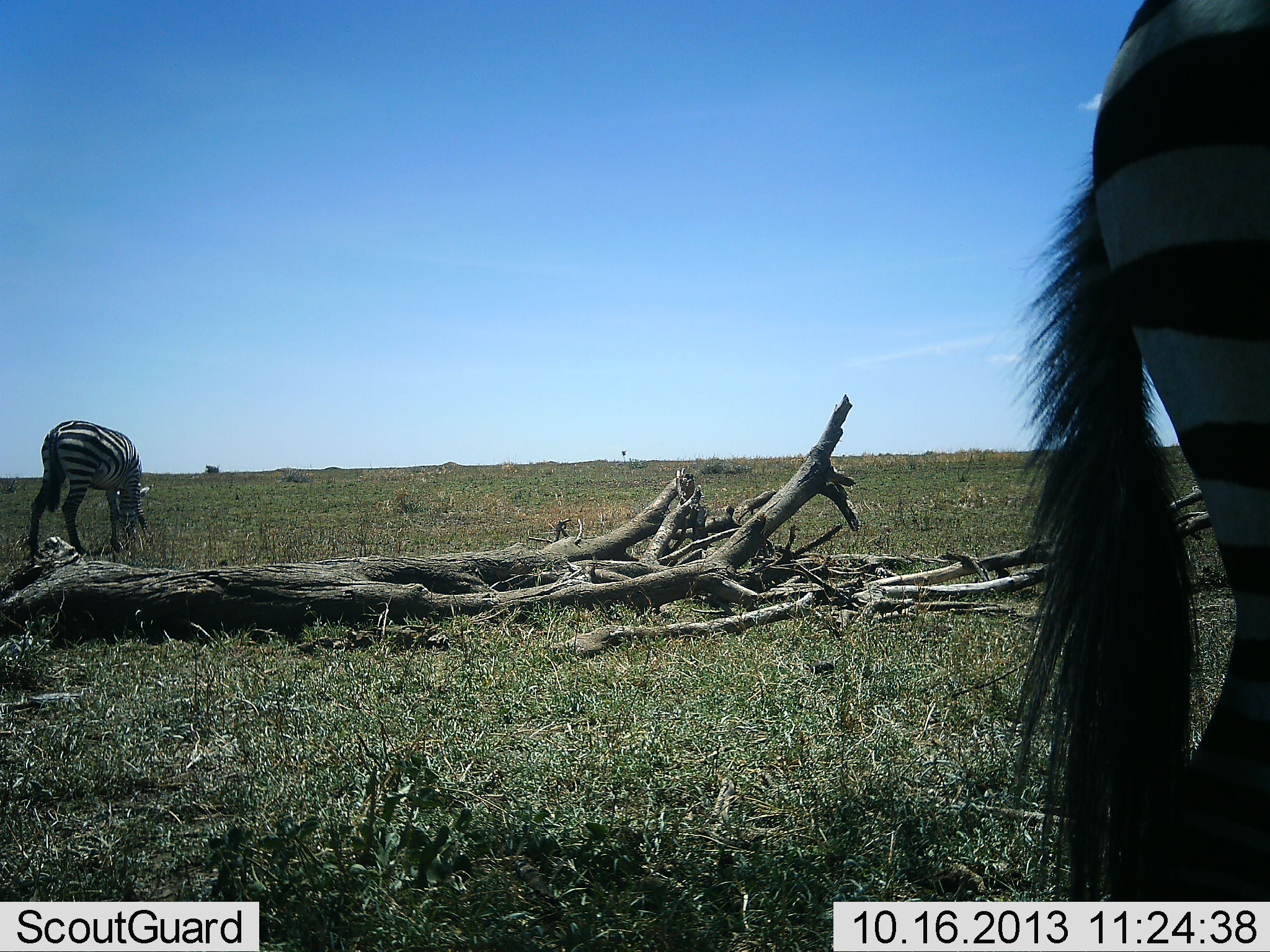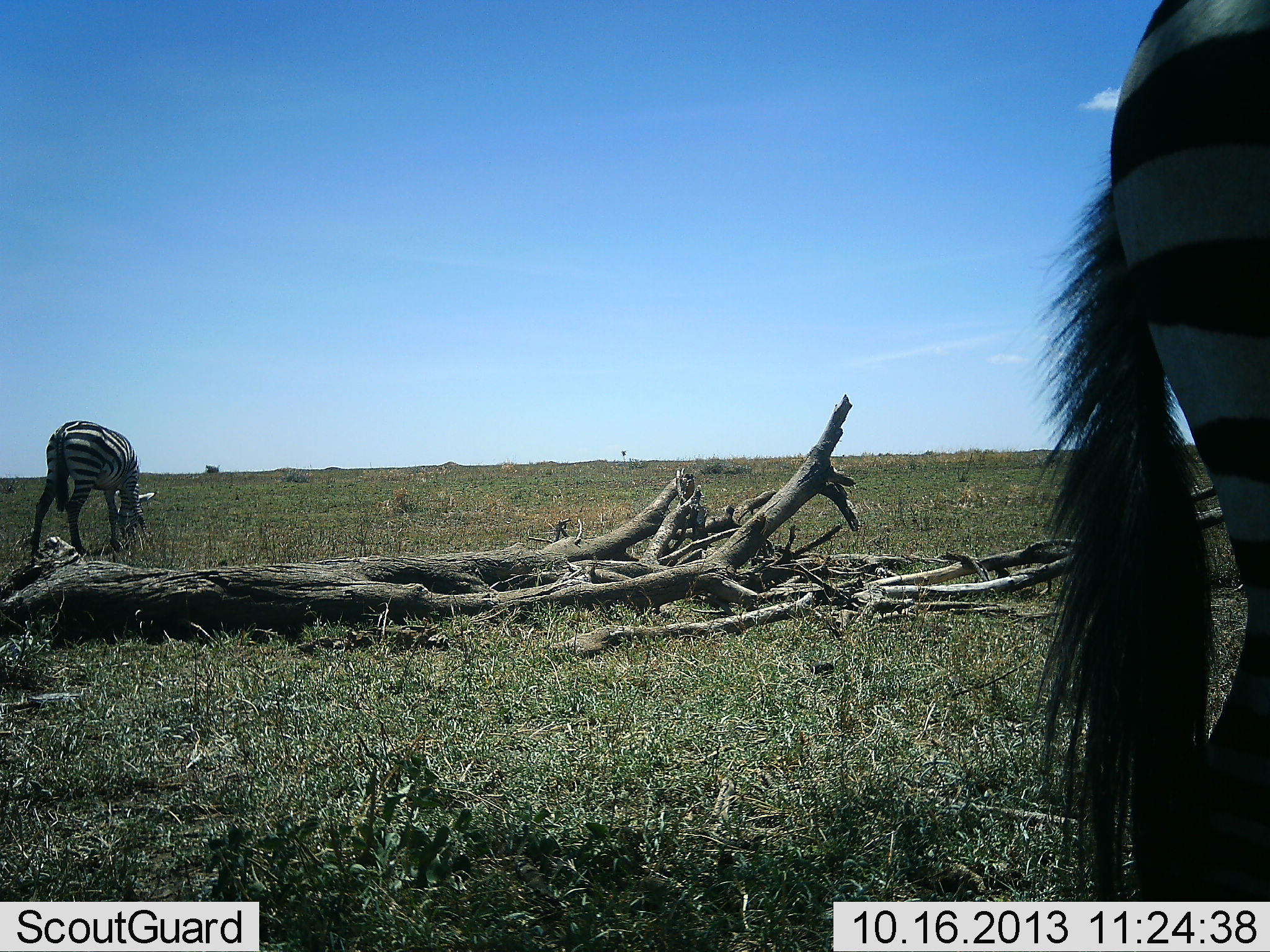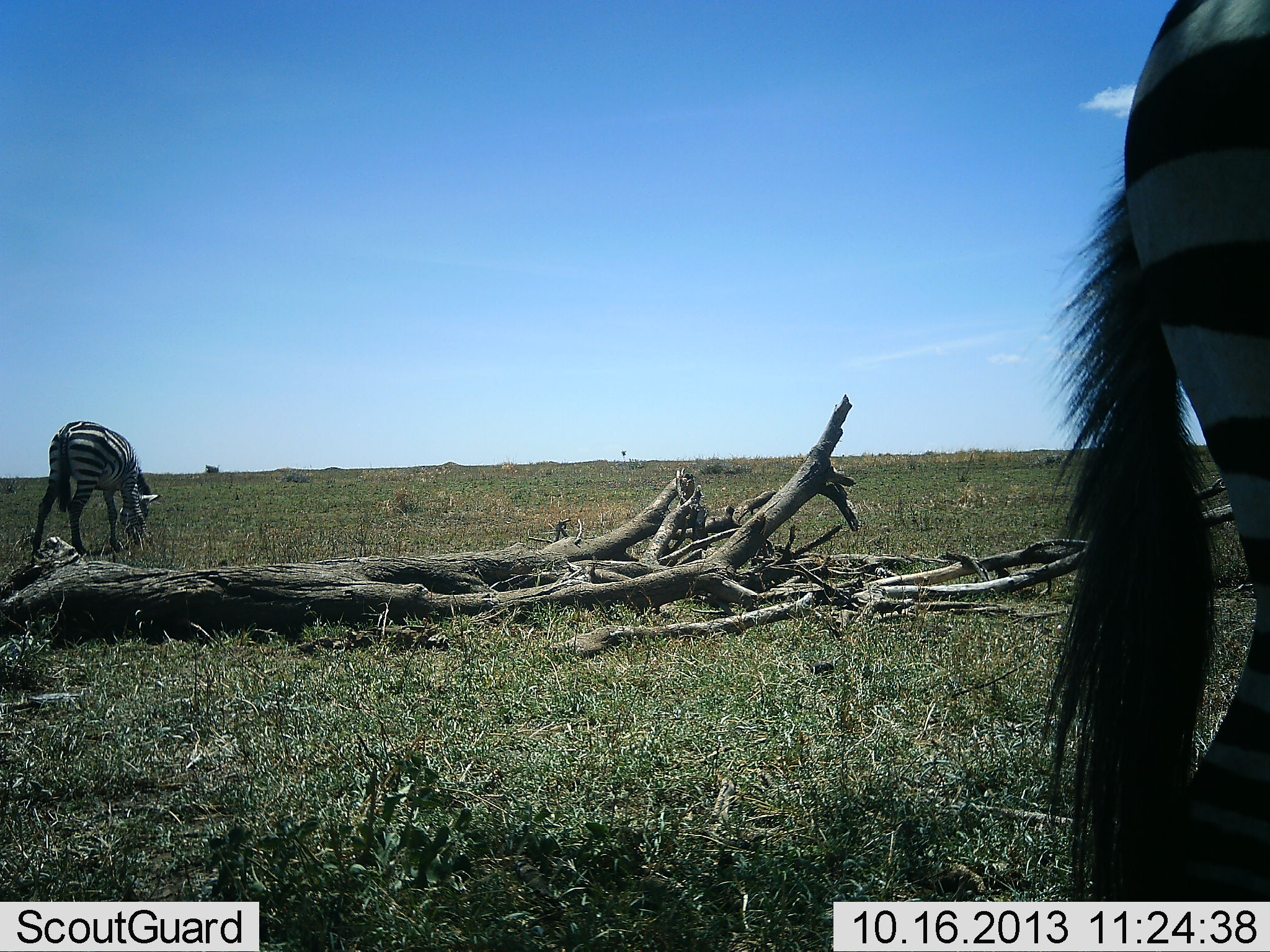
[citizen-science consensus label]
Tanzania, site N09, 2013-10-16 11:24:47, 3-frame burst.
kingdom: Animalia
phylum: Chordata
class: Mammalia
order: Perissodactyla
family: Equidae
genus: Equus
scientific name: Equus quagga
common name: plains zebra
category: zebra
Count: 2.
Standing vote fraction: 54%.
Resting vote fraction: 0%.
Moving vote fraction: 12%.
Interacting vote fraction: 0%.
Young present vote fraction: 0%.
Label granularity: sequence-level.